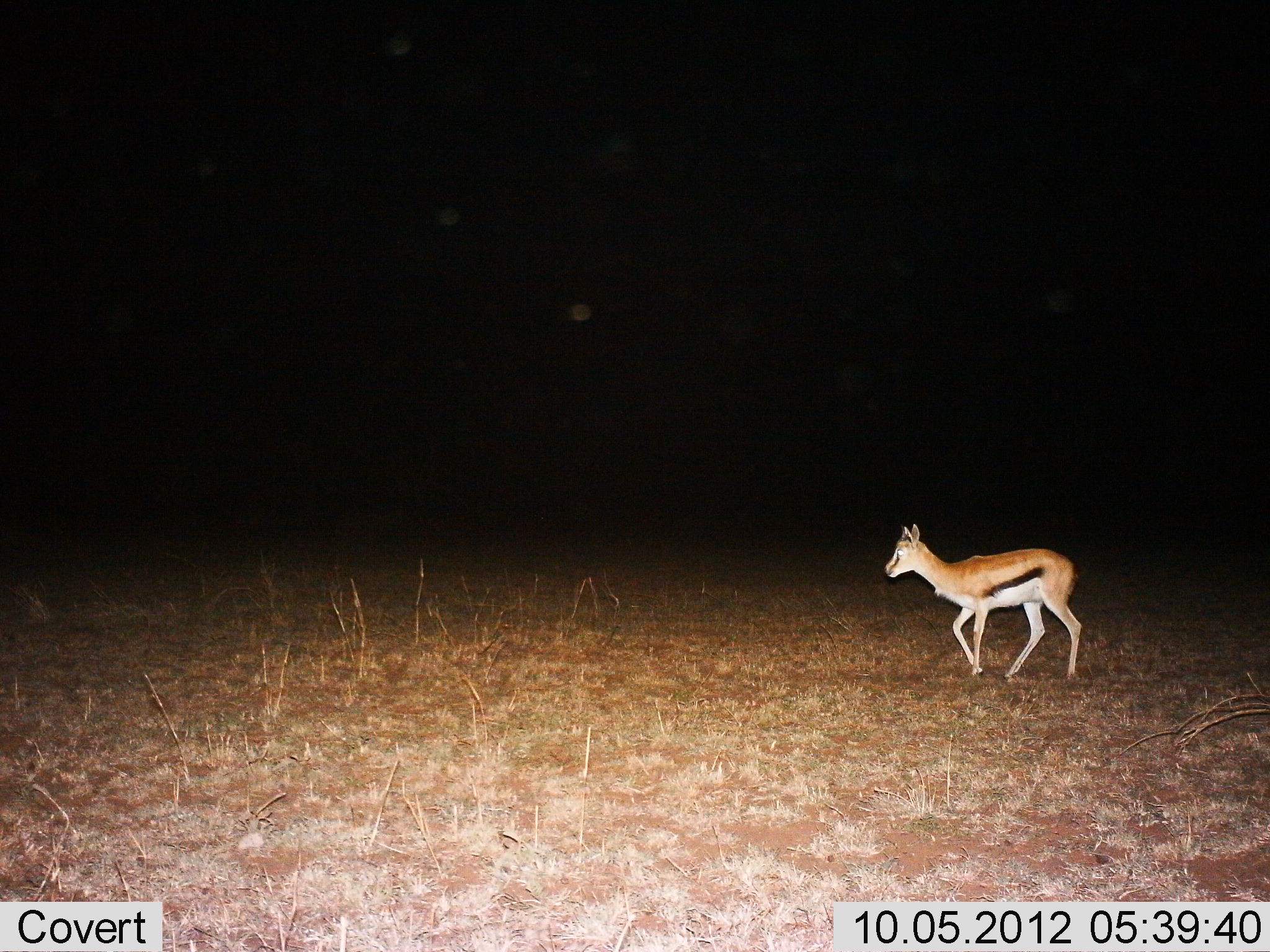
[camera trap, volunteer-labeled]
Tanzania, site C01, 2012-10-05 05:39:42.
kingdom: Animalia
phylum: Chordata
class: Mammalia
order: Artiodactyla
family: Bovidae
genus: Eudorcas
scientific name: Eudorcas thomsonii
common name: thomson's gazelle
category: gazellethomsons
Gazellethomsons (thomson's gazelle) (Eudorcas thomsonii), count 1. Behavior (volunteer vote fractions): standing 30%, resting 0%, moving 80%, interacting 0%. Young present (vote fraction): 0%. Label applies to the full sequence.